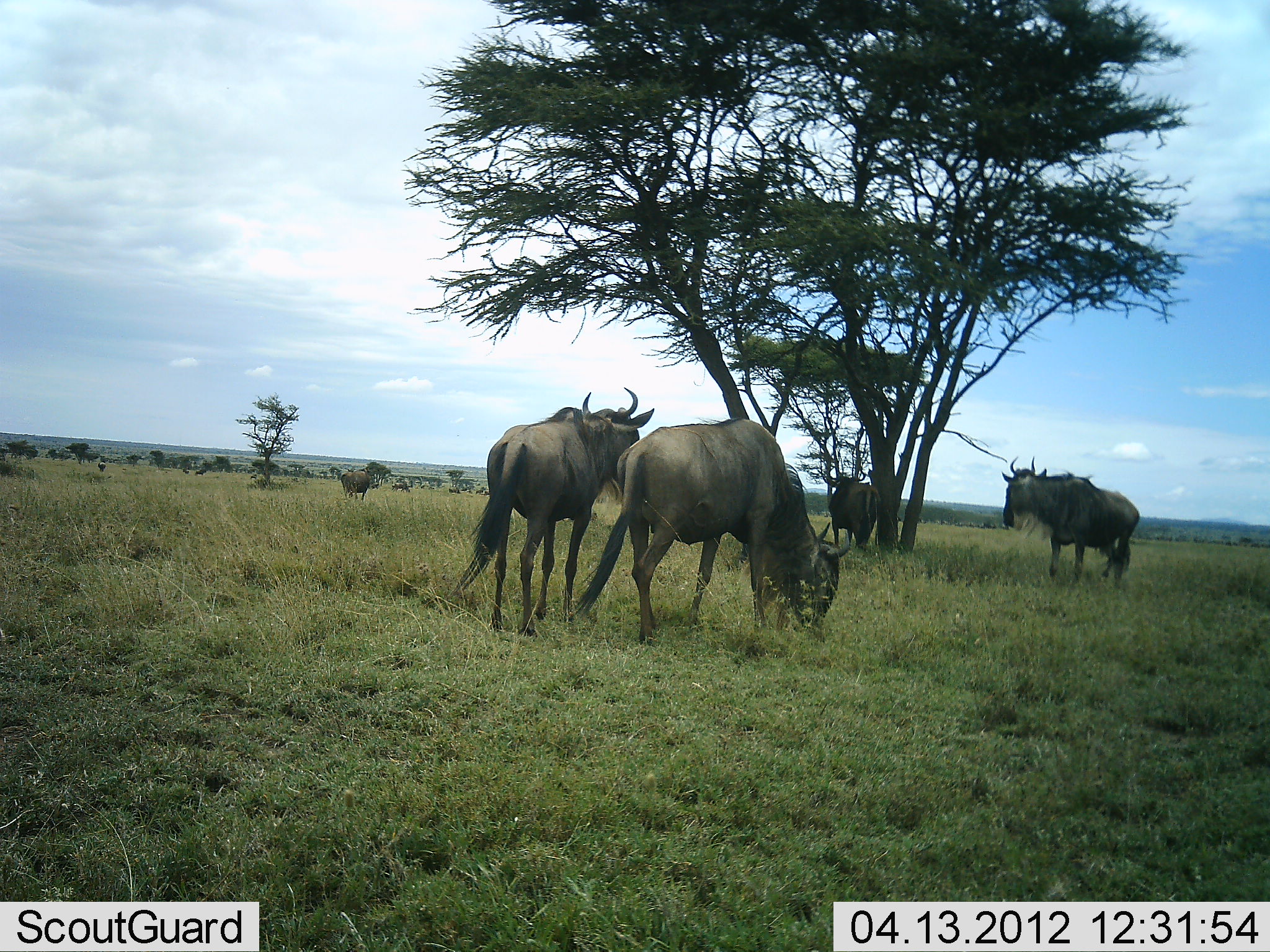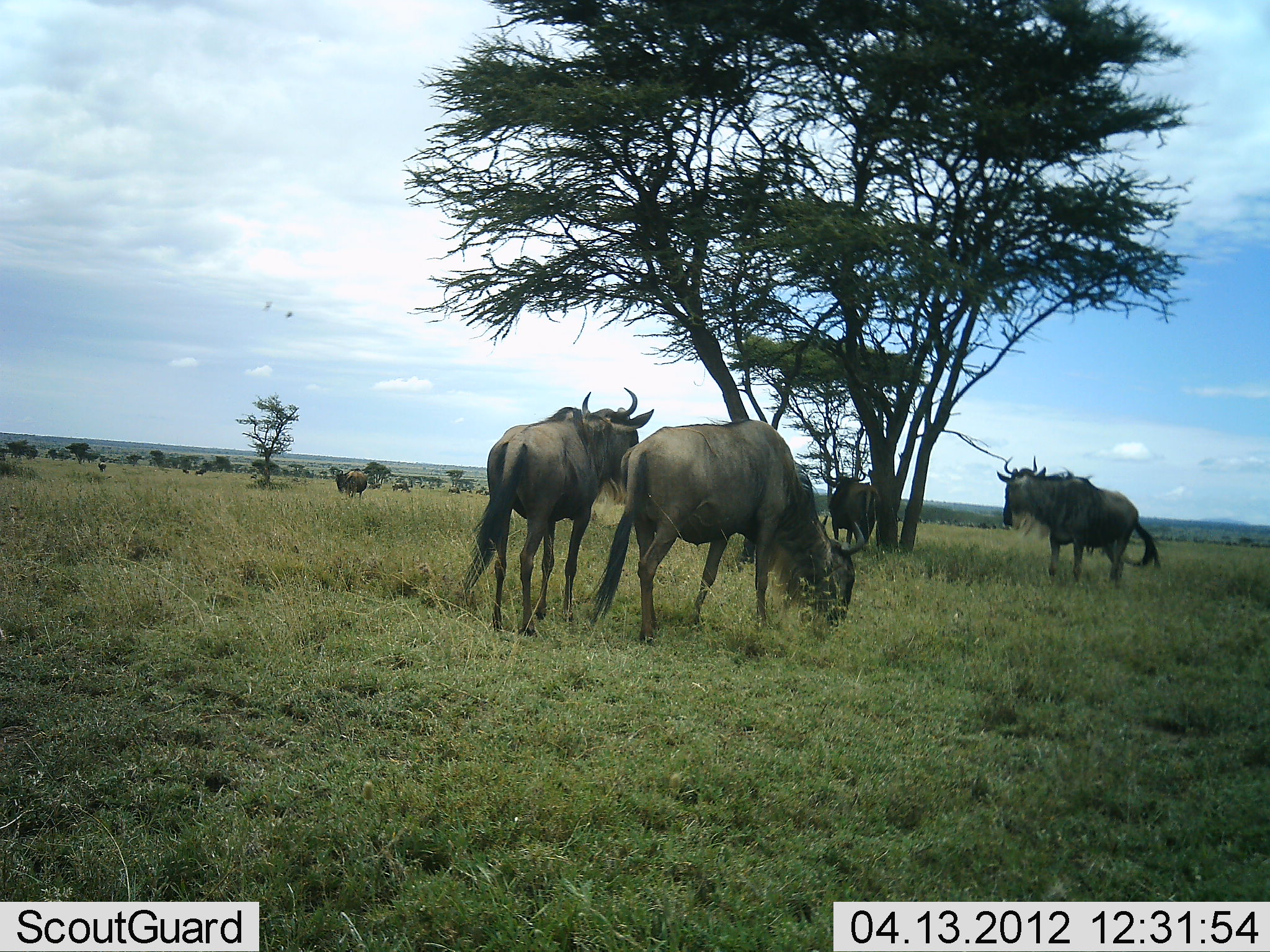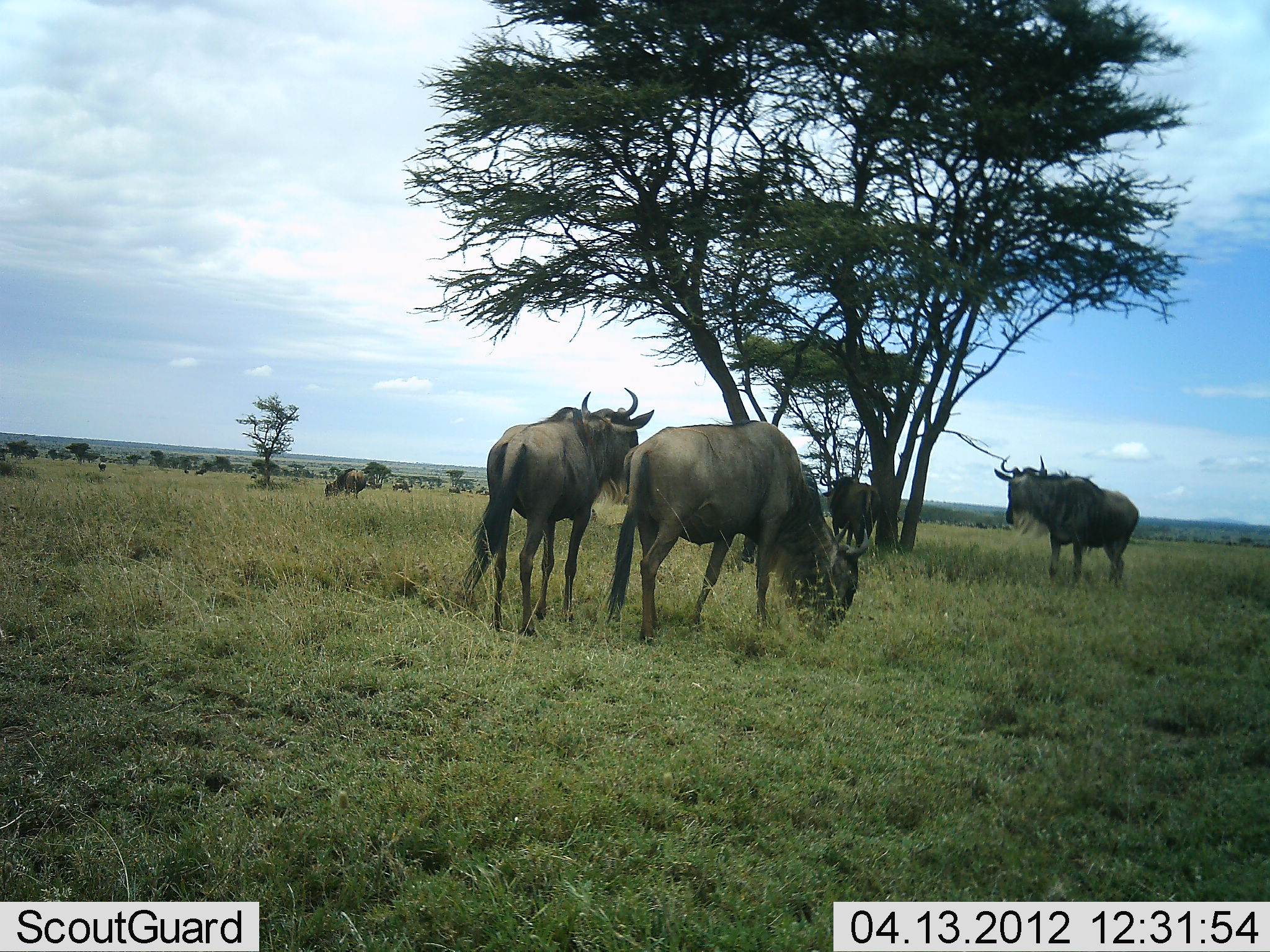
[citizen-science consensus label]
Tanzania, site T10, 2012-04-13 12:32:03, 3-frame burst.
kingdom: Animalia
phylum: Chordata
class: Mammalia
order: Artiodactyla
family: Bovidae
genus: Connochaetes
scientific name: Connochaetes taurinus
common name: blue wildebeest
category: wildebeest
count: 5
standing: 88%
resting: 0%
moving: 12%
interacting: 0%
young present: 0%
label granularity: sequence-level